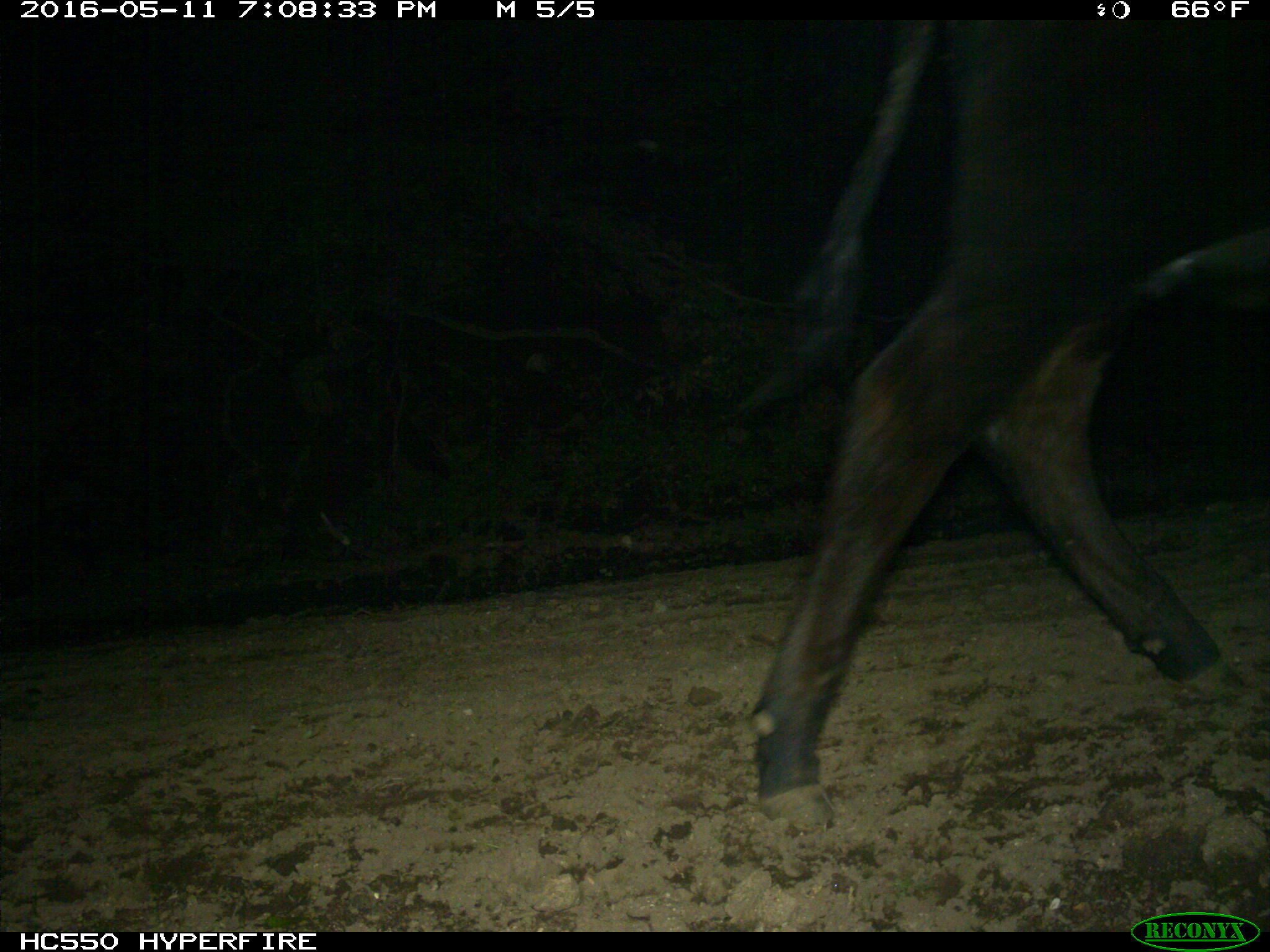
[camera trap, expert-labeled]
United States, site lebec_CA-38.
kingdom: Animalia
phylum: Chordata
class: Mammalia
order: Artiodactyla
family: Bovidae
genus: Bos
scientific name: Bos taurus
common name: domestic cow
Bos taurus (domestic cow).